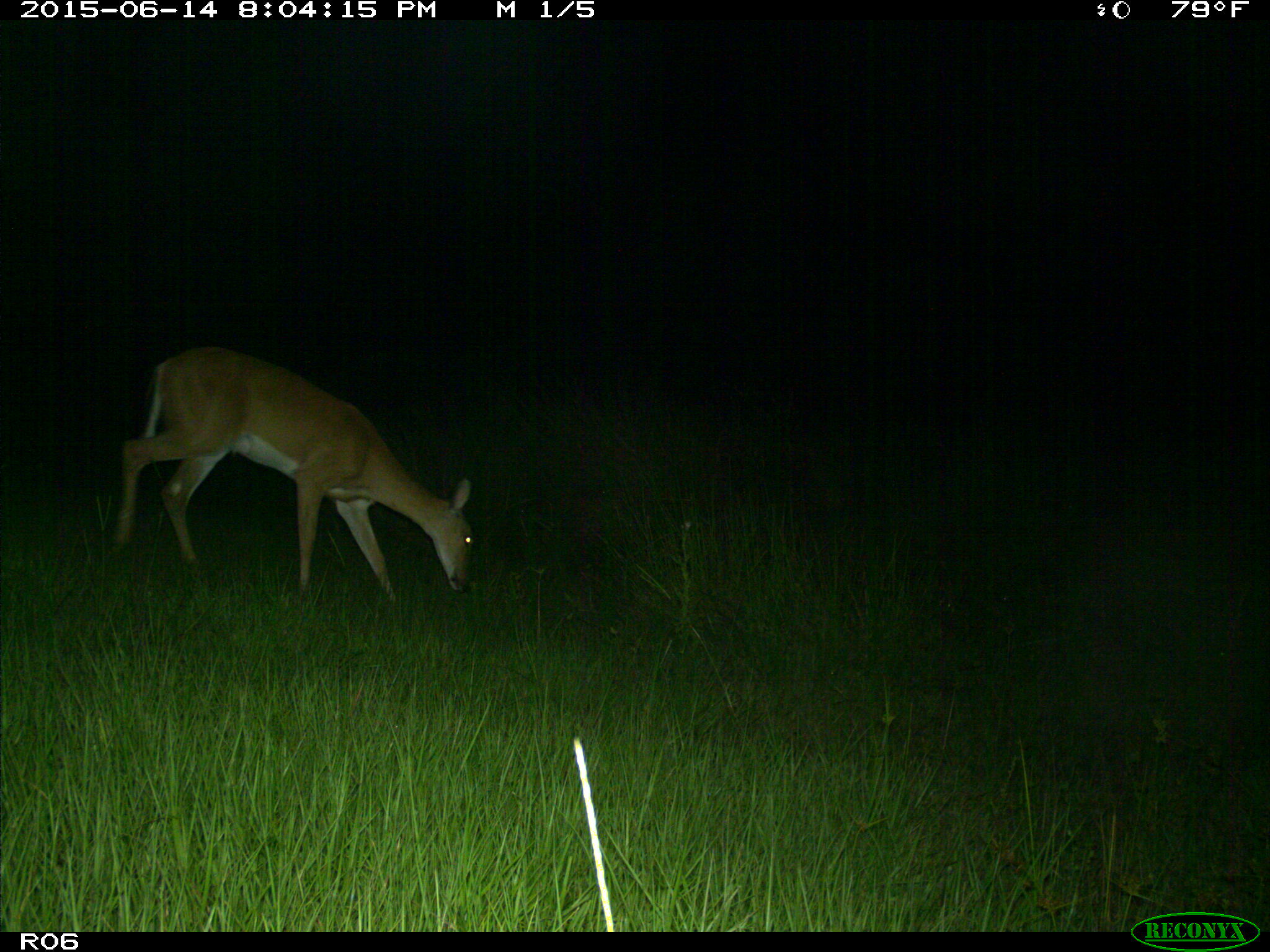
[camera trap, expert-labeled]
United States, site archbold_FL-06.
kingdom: Animalia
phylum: Chordata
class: Mammalia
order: Artiodactyla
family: Cervidae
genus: Odocoileus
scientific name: Odocoileus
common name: deer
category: unidentified deer